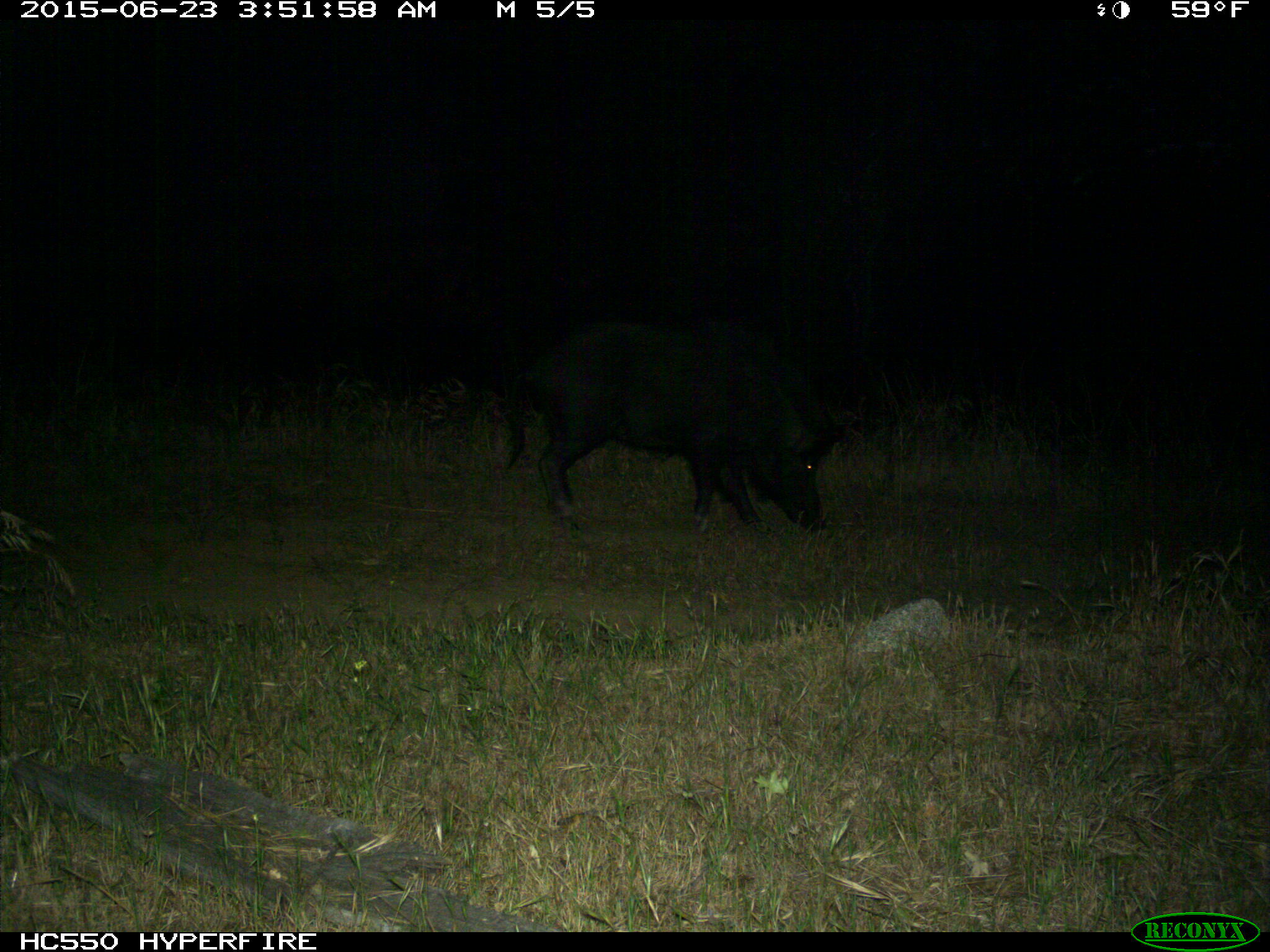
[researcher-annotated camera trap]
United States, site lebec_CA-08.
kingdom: Animalia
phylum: Chordata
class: Mammalia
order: Artiodactyla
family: Suidae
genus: Sus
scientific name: Sus scrofa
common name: wild boar